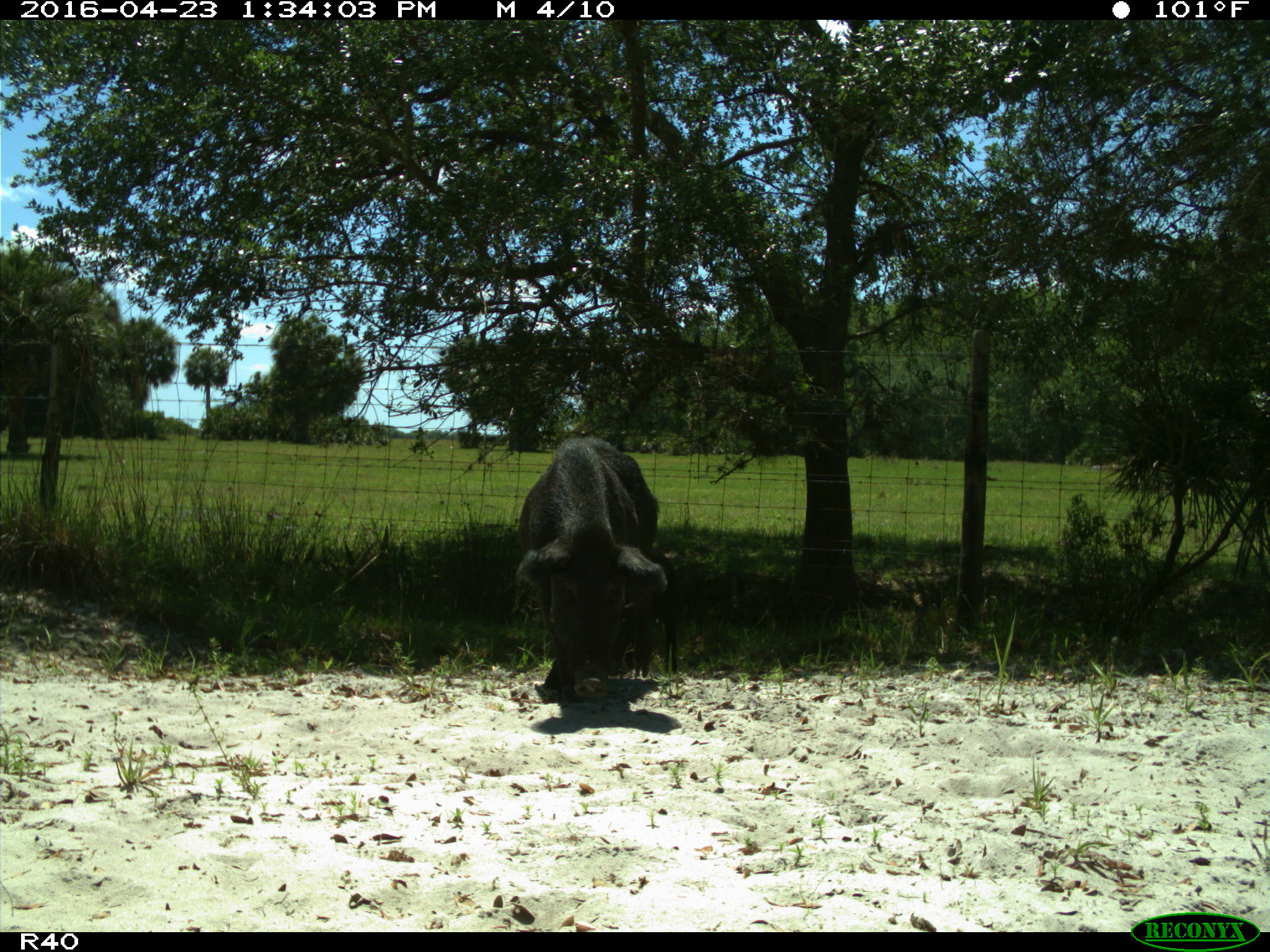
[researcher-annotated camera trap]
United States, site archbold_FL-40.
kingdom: Animalia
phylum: Chordata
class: Mammalia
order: Artiodactyla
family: Suidae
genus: Sus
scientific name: Sus scrofa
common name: wild boar